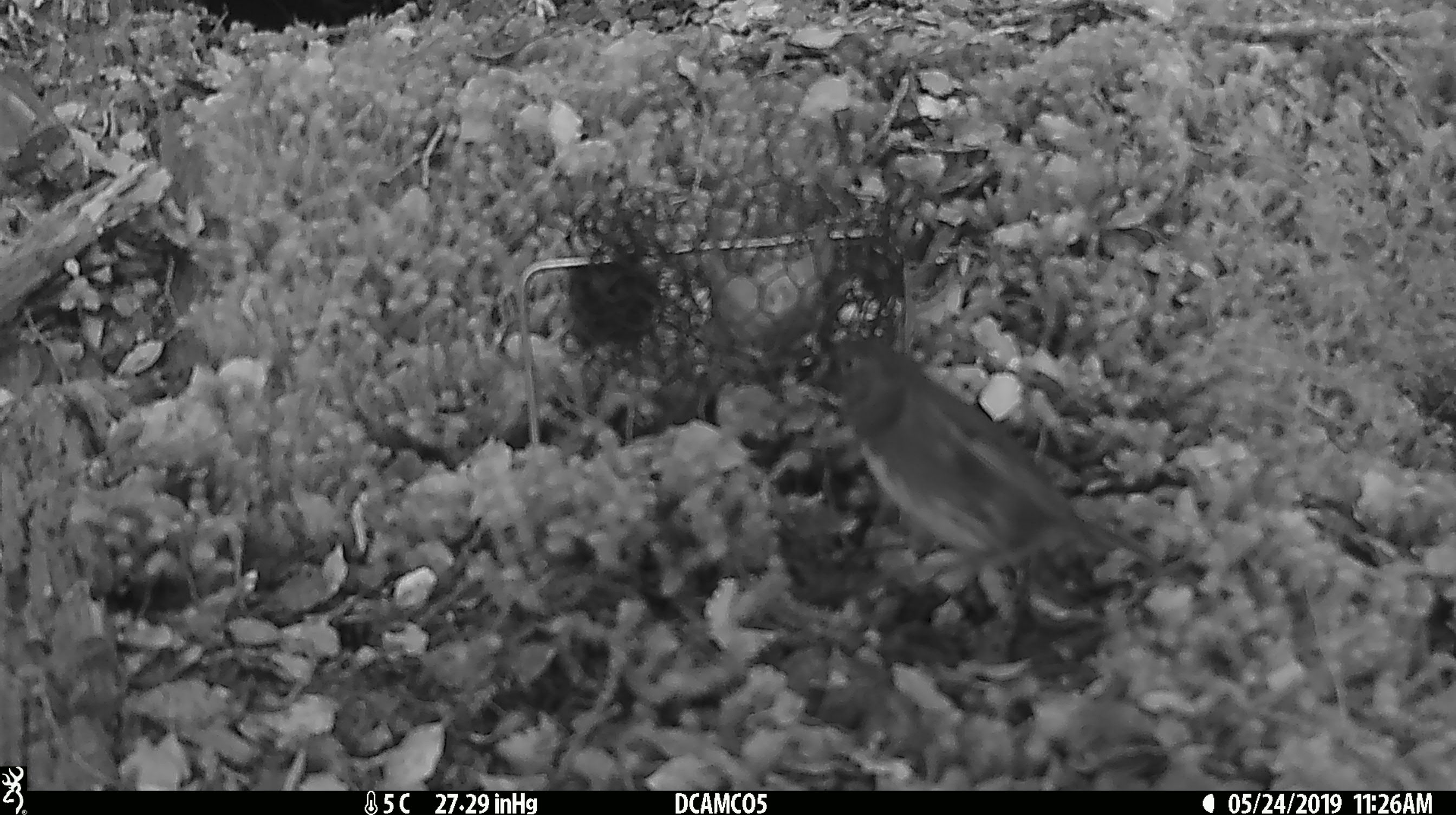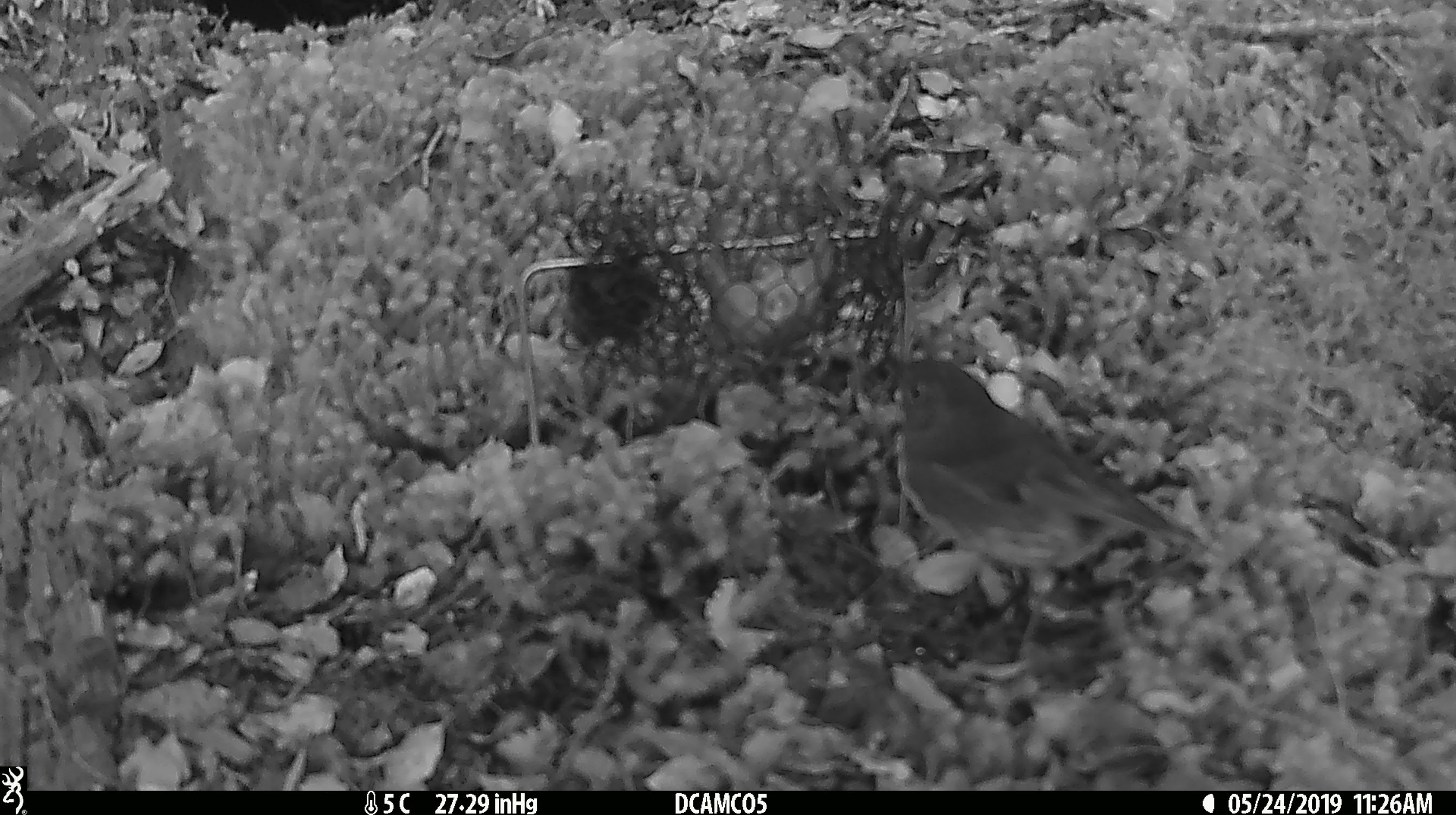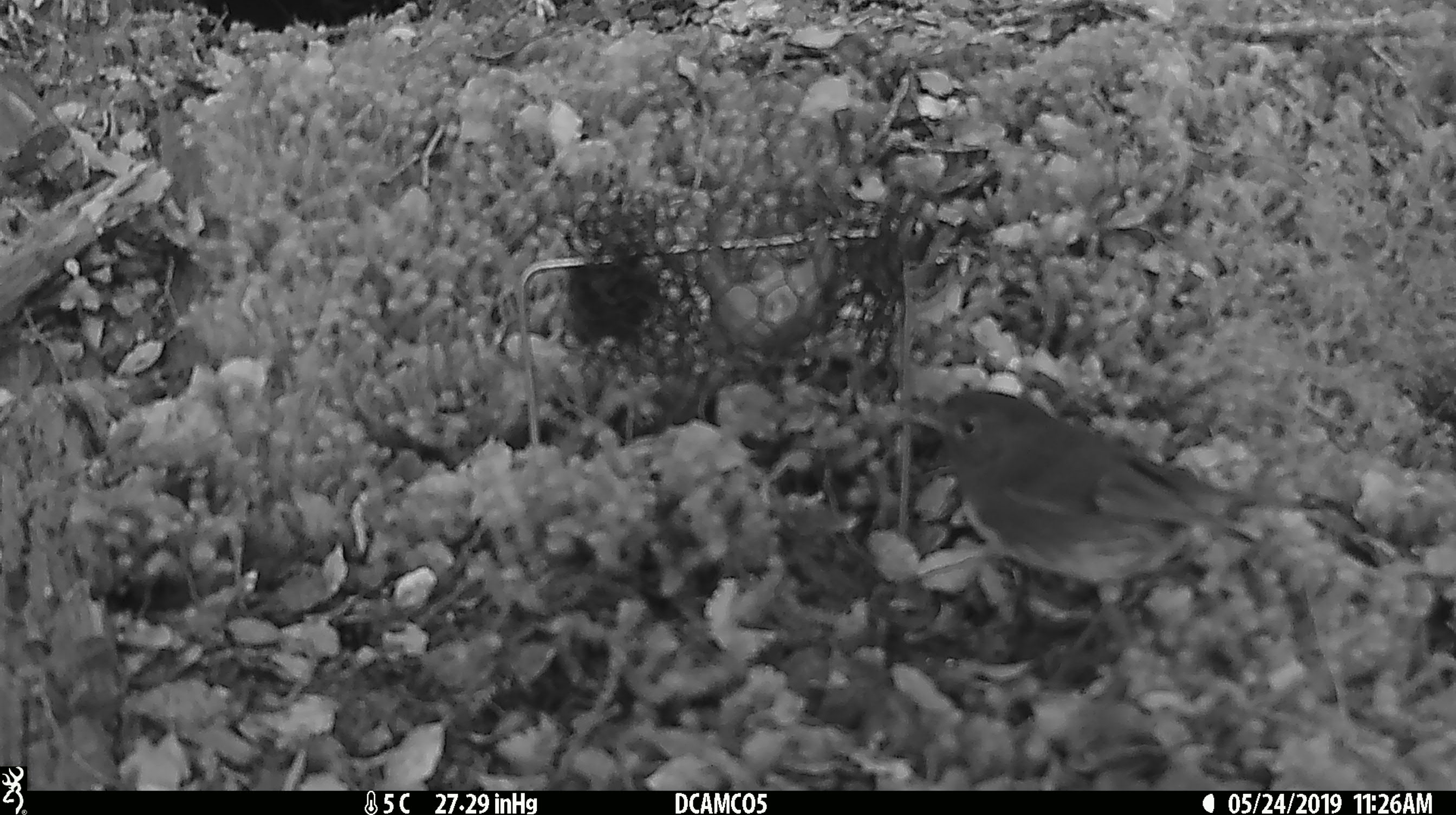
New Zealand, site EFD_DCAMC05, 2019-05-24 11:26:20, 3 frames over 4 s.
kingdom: Animalia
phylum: Chordata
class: Aves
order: Passeriformes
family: Petroicidae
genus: Petroica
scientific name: Petroica australis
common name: new zealand robin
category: robin